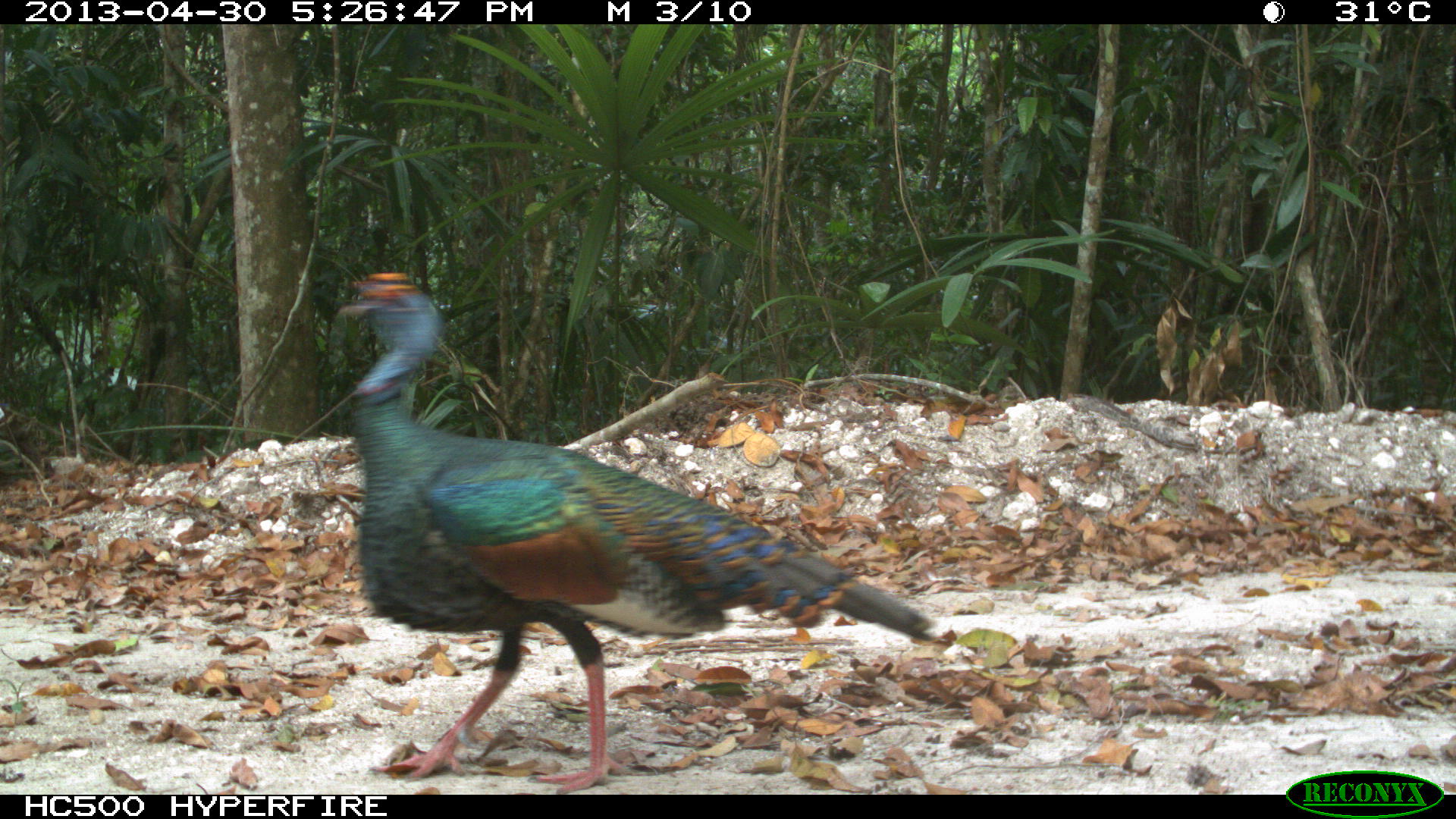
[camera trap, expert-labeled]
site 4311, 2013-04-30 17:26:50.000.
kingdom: Animalia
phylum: Chordata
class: Aves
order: Galliformes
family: Phasianidae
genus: Meleagris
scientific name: Meleagris ocellata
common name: ocellated turkey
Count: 1.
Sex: male.